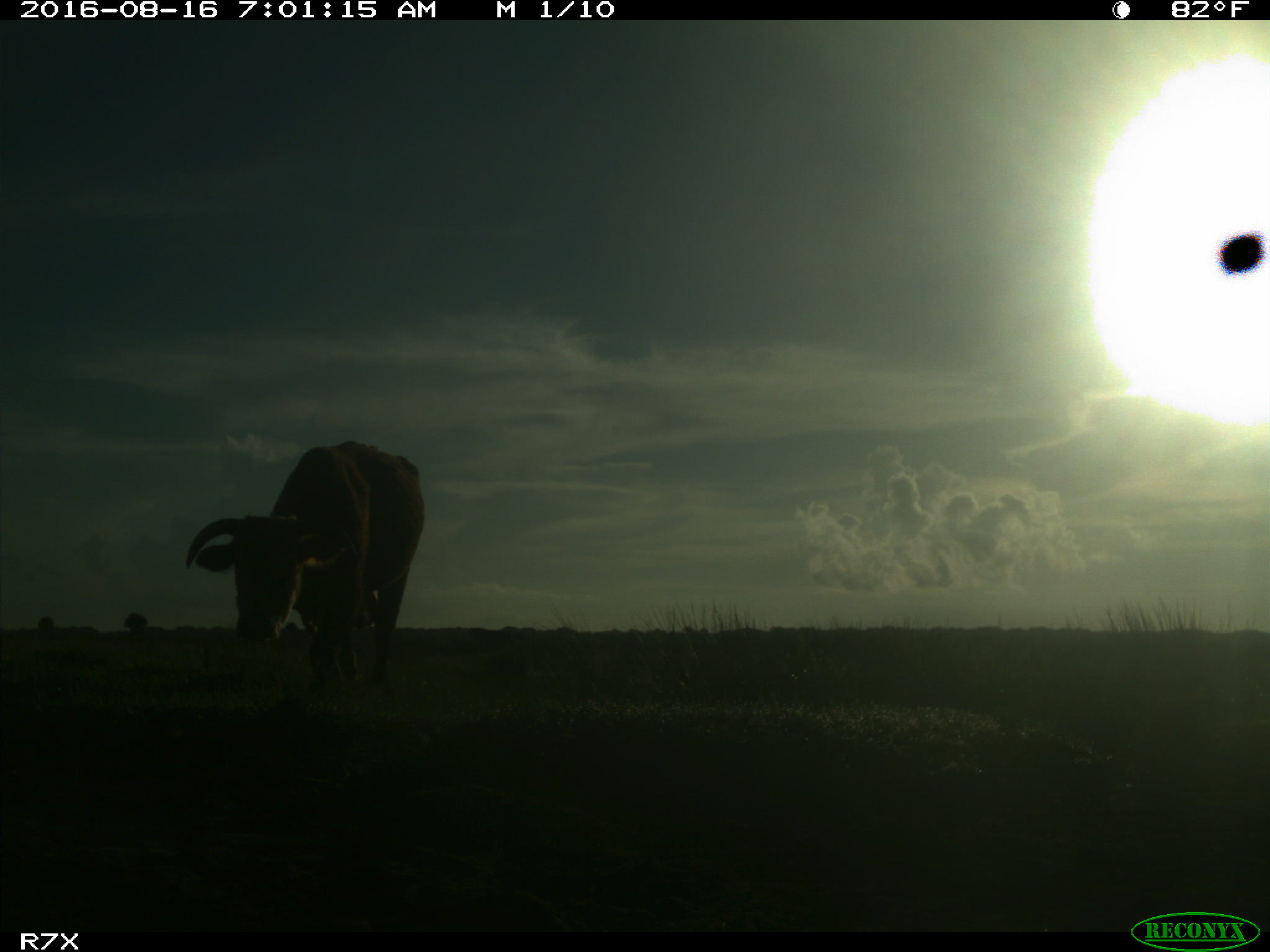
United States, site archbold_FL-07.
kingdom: Animalia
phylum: Chordata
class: Mammalia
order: Artiodactyla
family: Bovidae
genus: Bos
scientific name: Bos taurus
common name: domestic cow